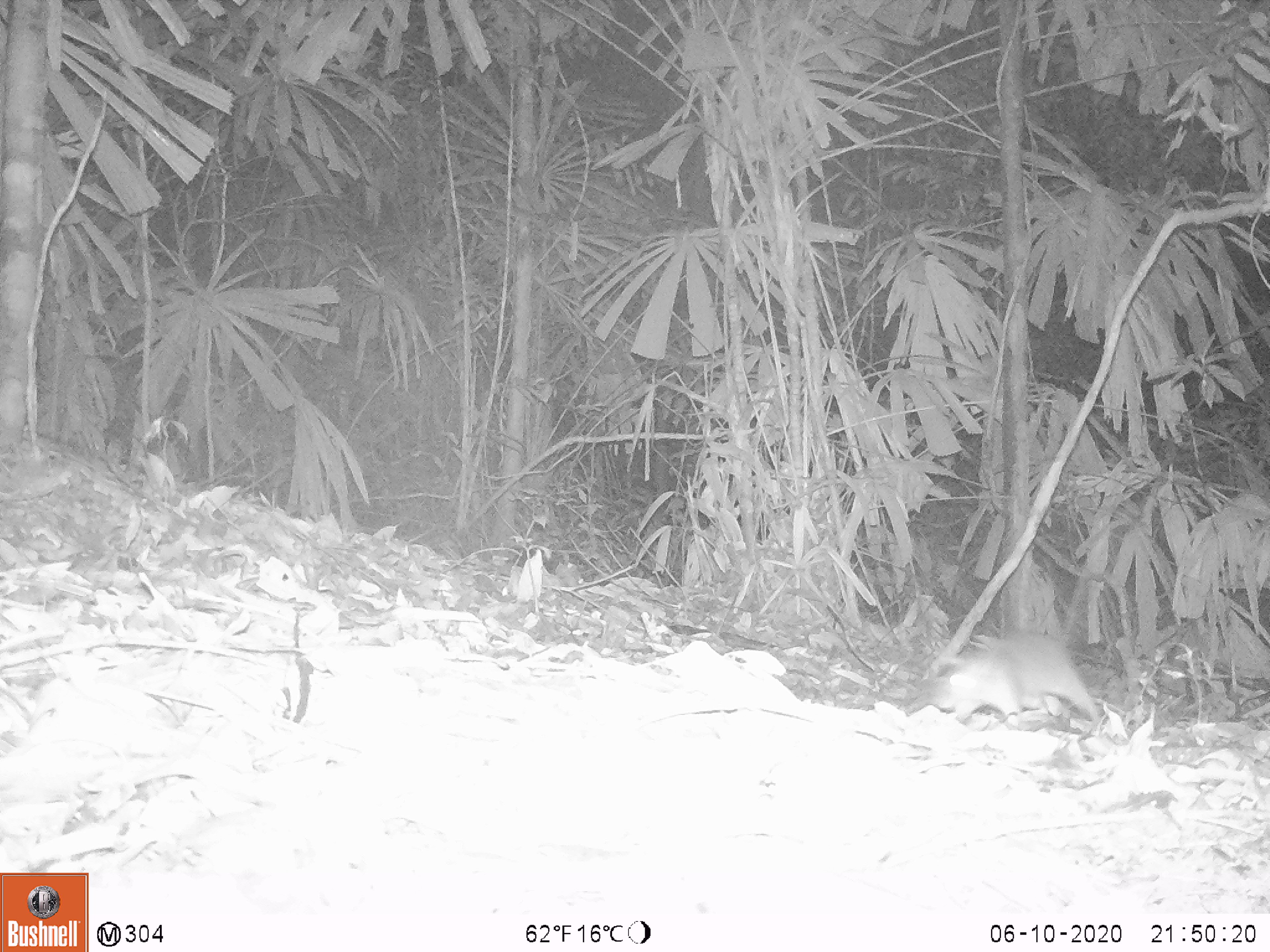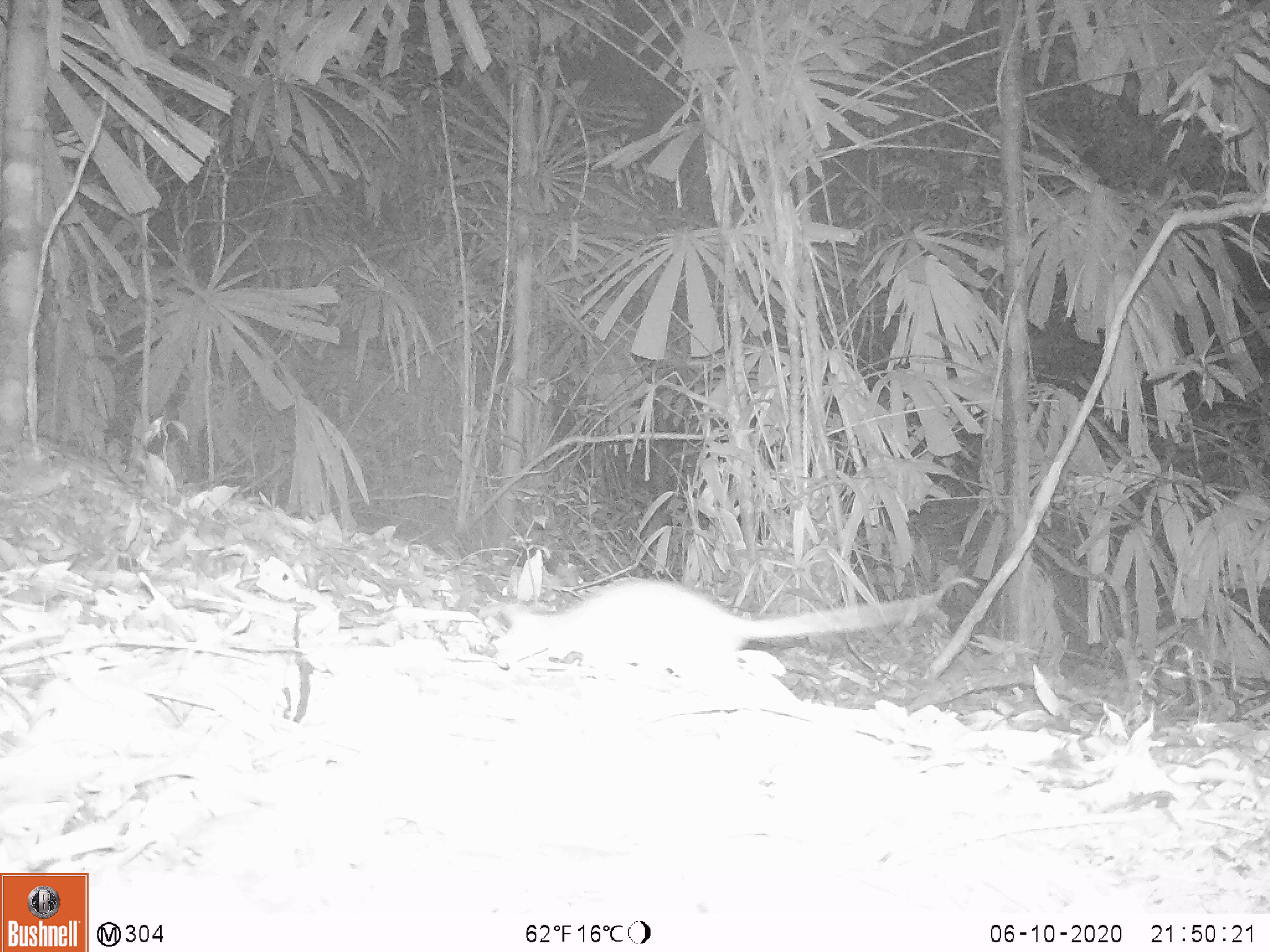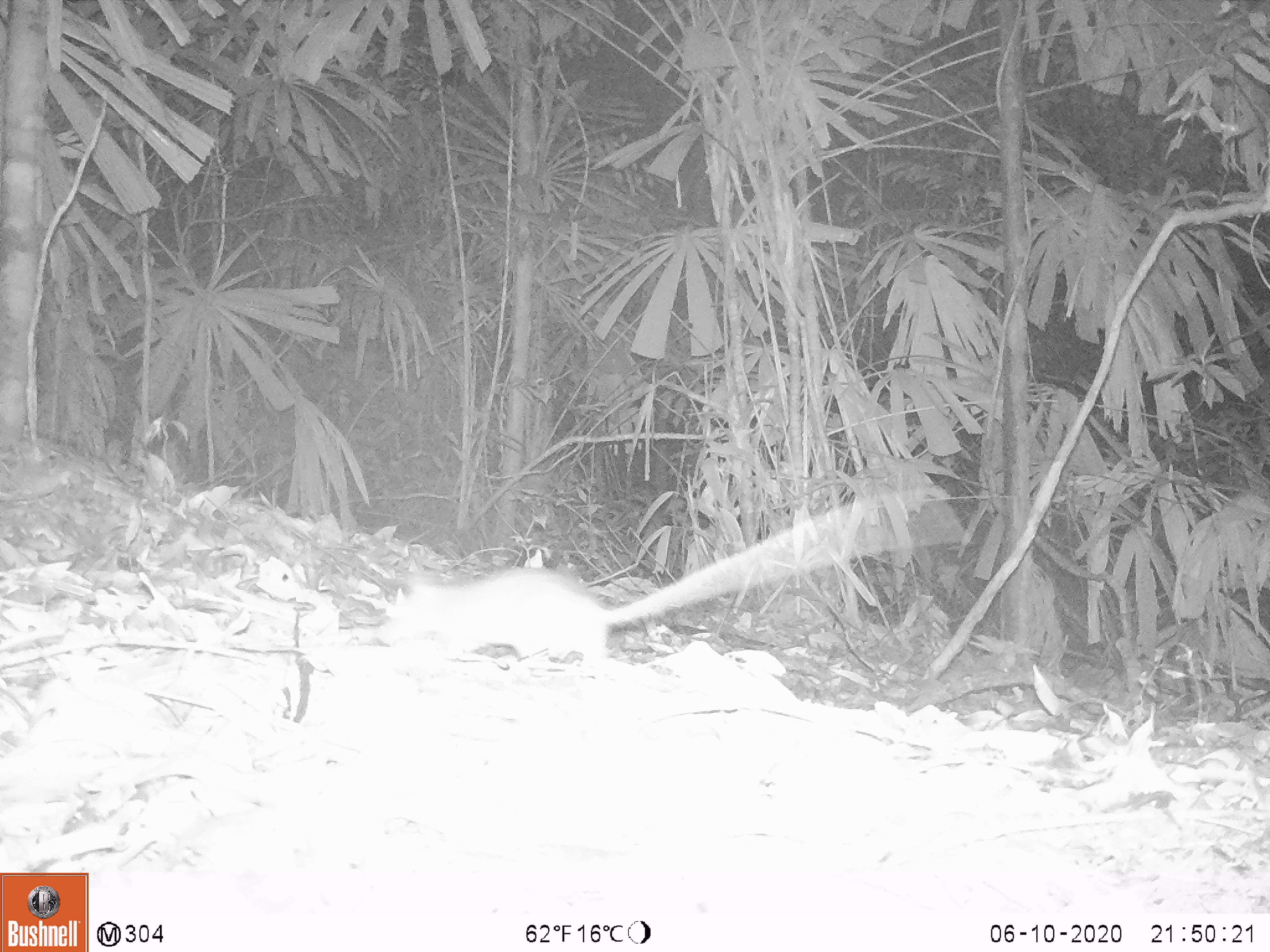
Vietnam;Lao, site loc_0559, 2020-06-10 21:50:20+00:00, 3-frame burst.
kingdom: Animalia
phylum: Chordata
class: Mammalia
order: Rodentia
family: Muridae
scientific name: Muridae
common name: old-world mice and rats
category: unidentified murid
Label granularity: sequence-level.